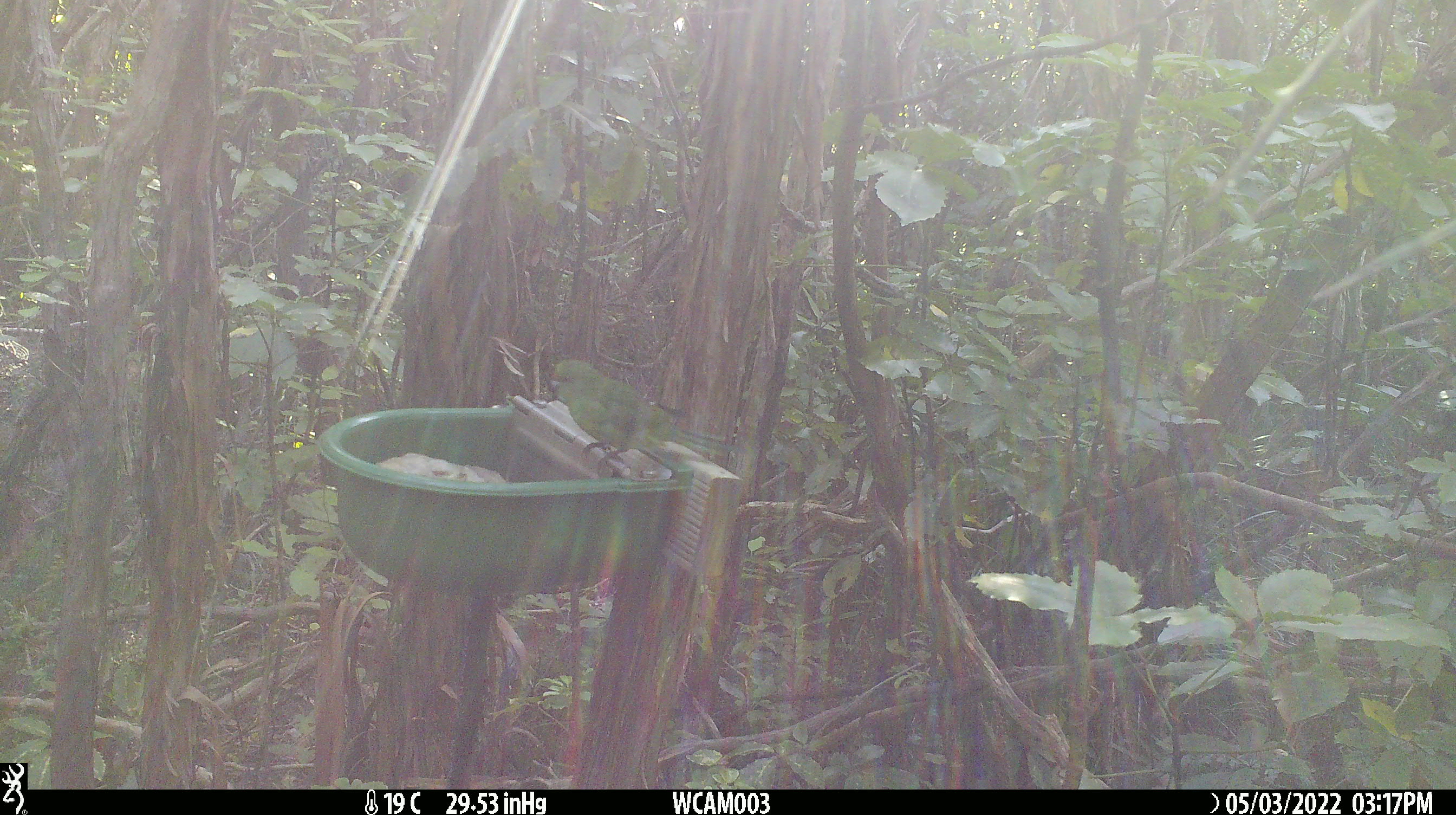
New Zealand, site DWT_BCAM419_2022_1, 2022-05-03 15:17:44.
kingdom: Animalia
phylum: Chordata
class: Aves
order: Psittaciformes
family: Psittaculidae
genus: Cyanoramphus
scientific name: Cyanoramphus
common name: parakeet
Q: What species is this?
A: Parakeet (Cyanoramphus).